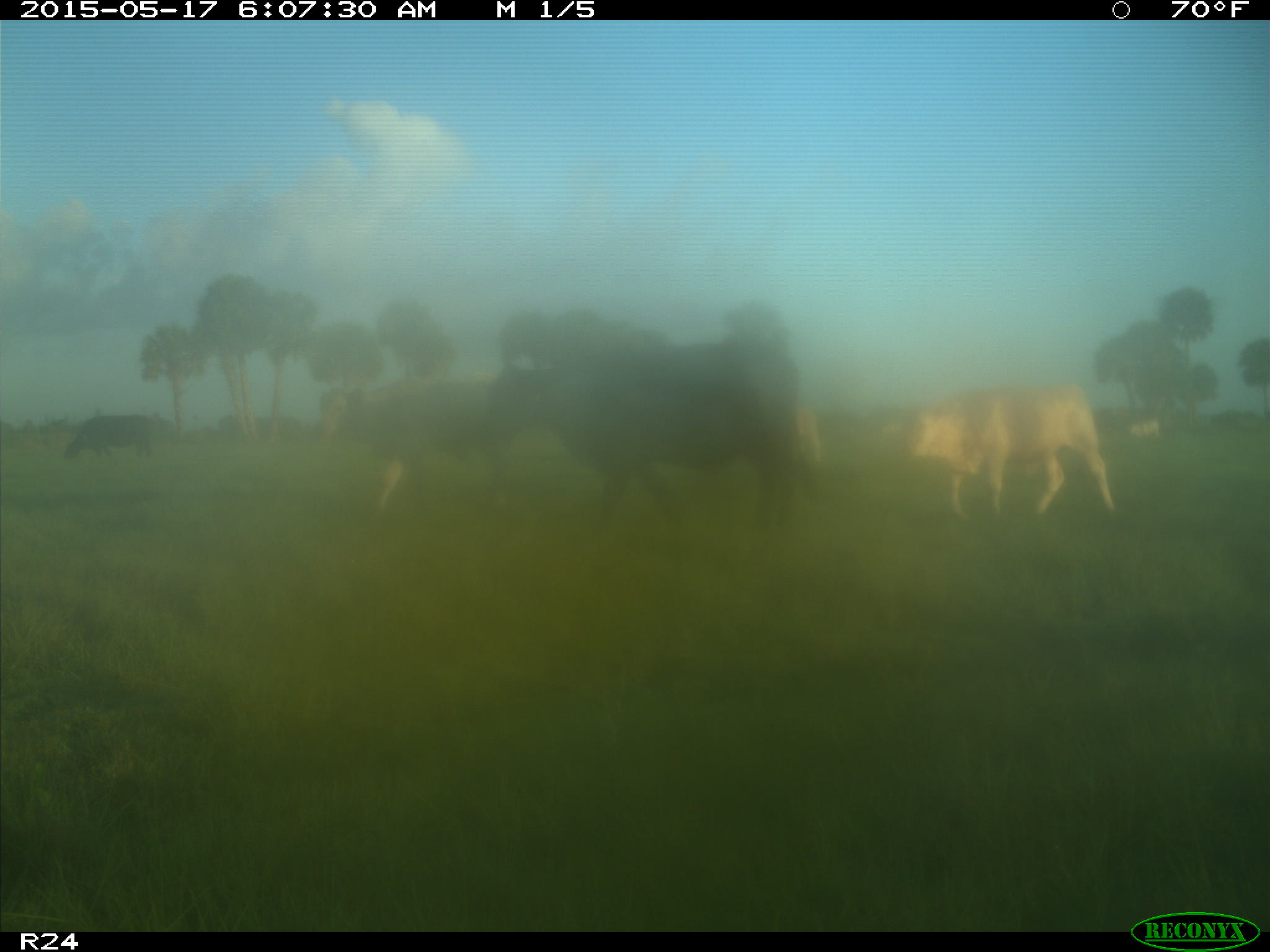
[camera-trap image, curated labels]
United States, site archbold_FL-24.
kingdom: Animalia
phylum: Chordata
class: Mammalia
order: Artiodactyla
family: Bovidae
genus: Bos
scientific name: Bos taurus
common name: domestic cow